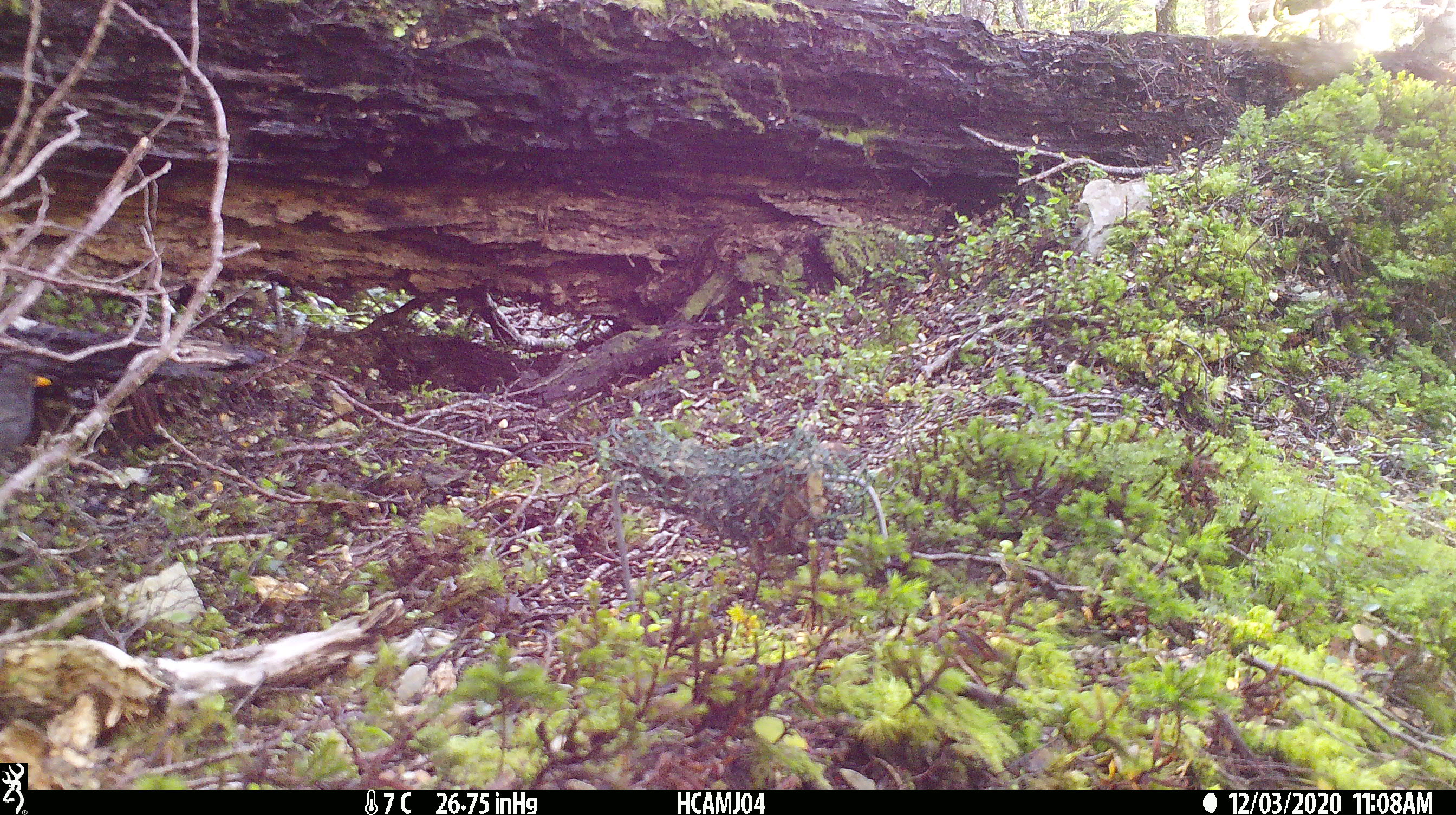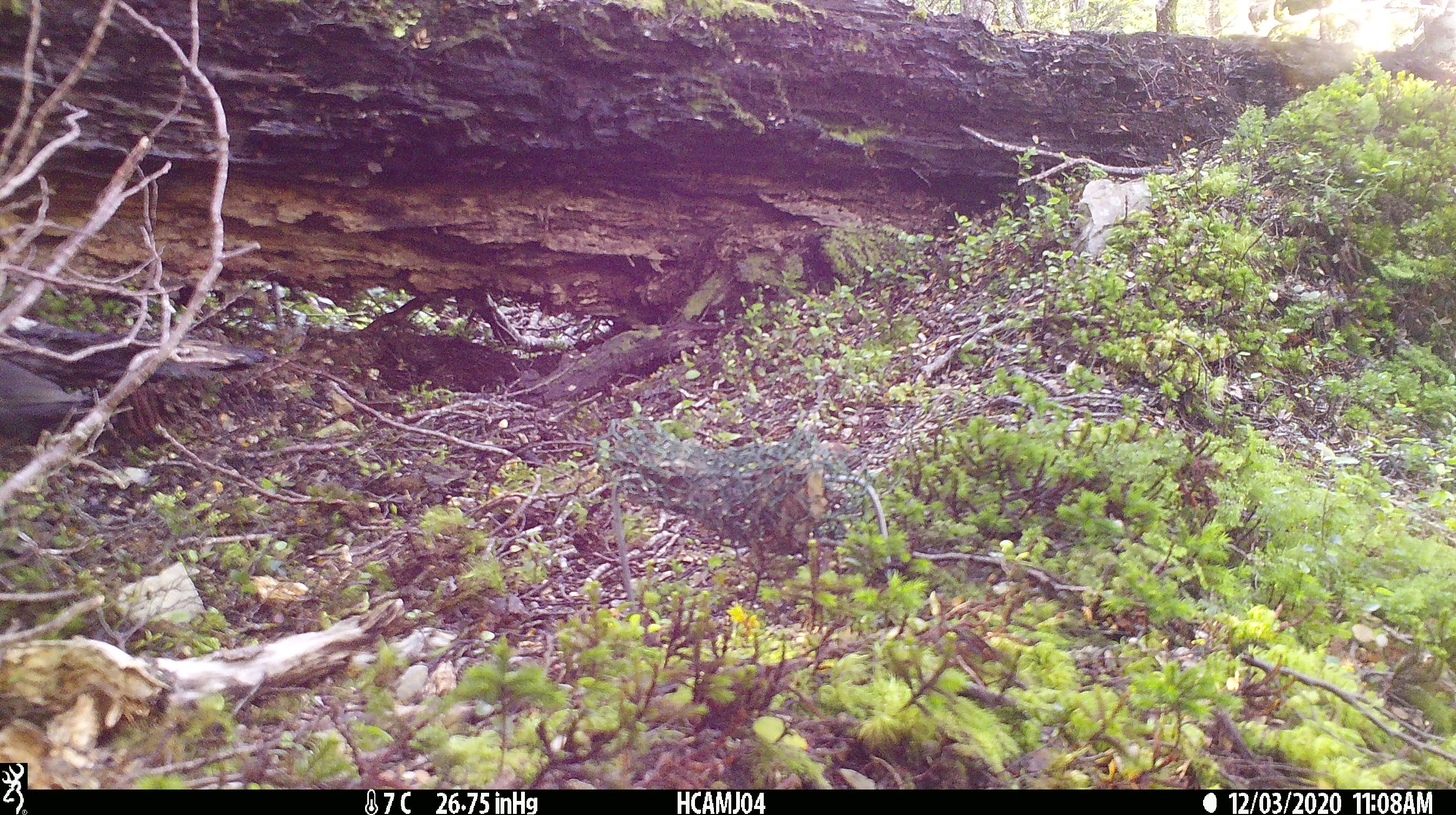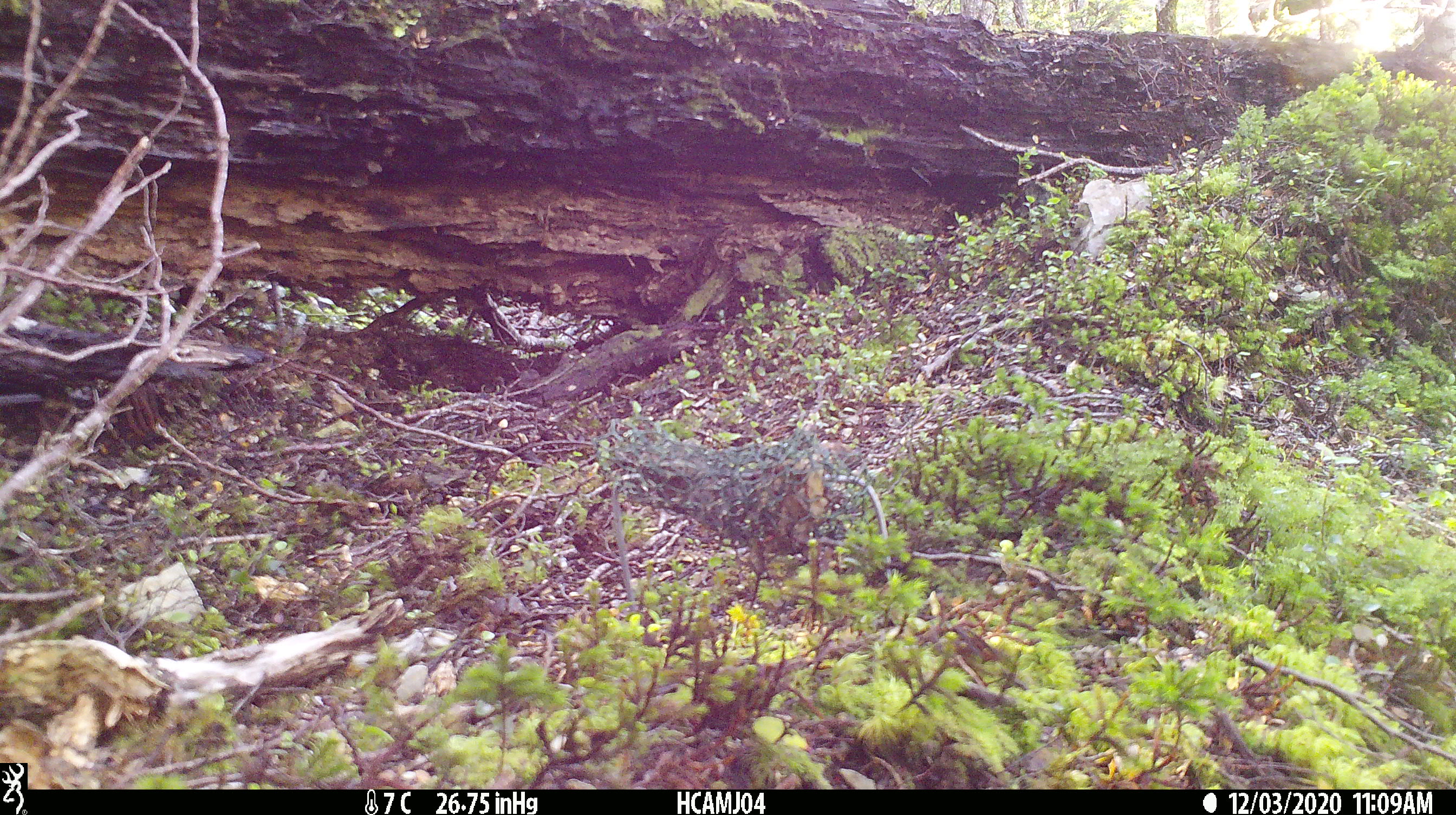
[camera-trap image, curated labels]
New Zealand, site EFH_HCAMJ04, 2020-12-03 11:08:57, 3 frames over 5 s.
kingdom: Animalia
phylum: Chordata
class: Aves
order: Passeriformes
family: Turdidae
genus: Turdus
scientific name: Turdus merula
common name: eurasian blackbird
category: blackbird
Blackbird (eurasian blackbird) (Turdus merula).